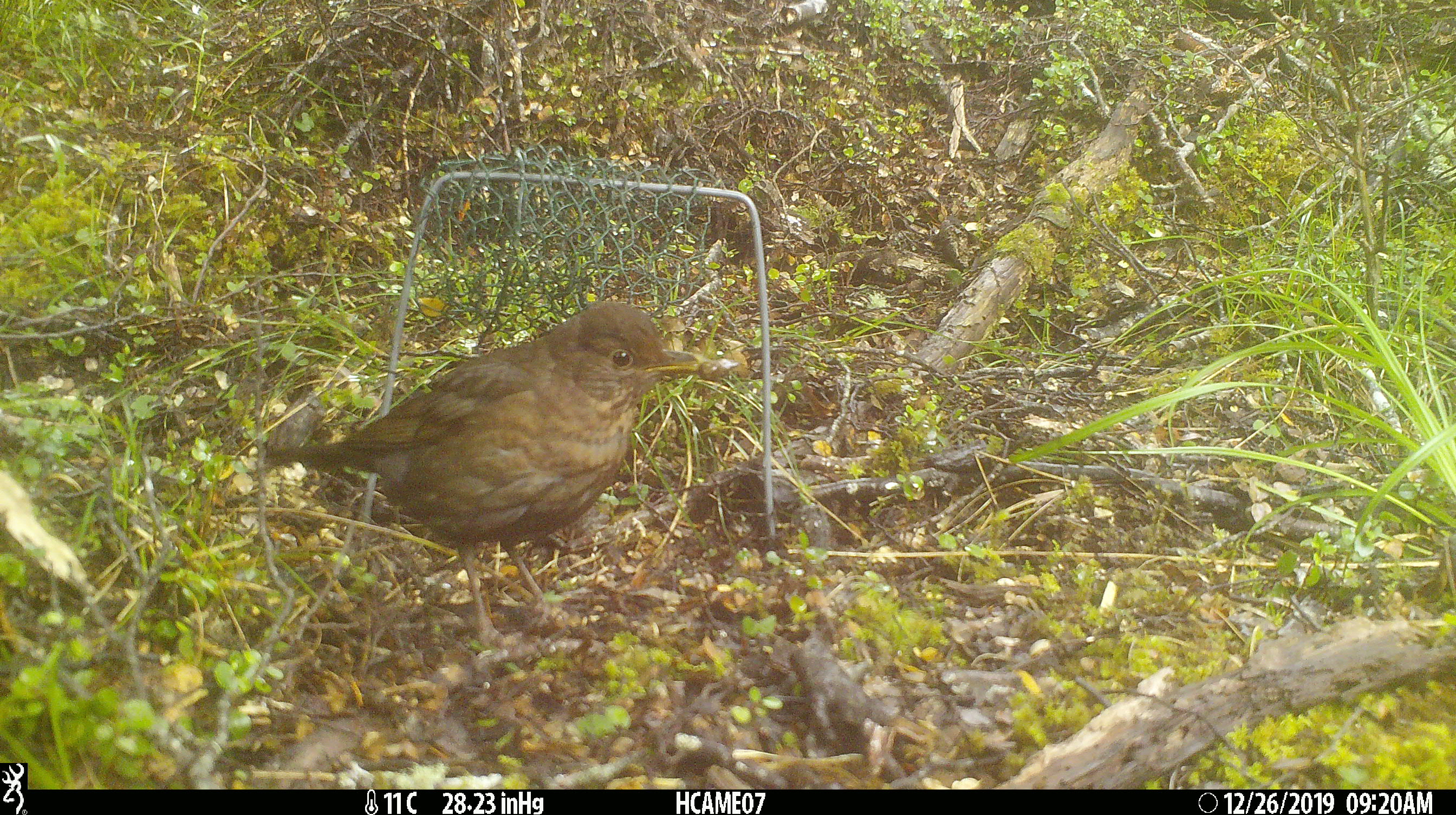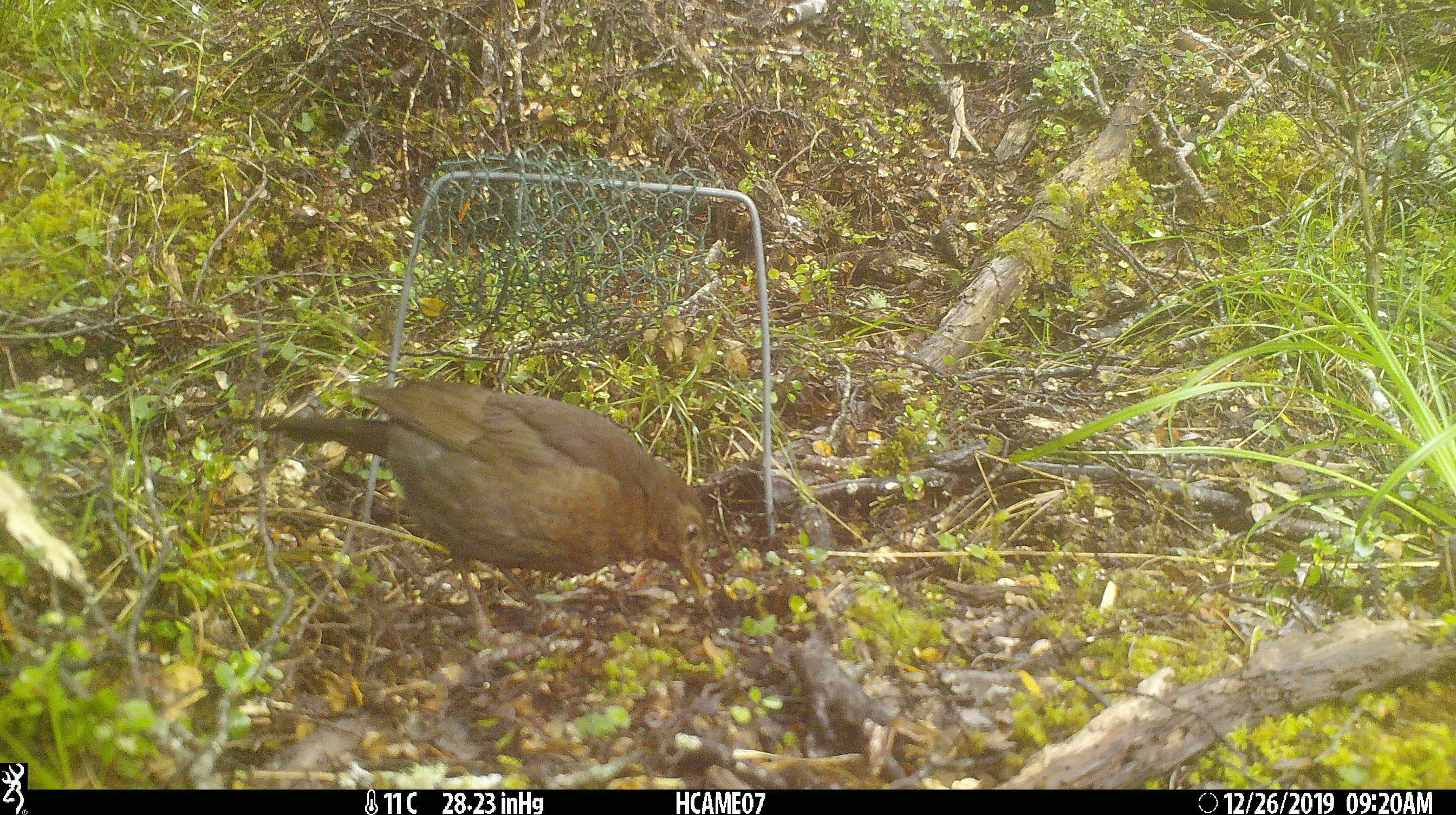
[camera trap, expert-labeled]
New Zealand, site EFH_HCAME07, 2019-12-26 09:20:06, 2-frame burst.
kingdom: Animalia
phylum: Chordata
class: Aves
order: Passeriformes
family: Turdidae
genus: Turdus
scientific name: Turdus merula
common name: eurasian blackbird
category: blackbird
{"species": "blackbird (eurasian blackbird) (Turdus merula)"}